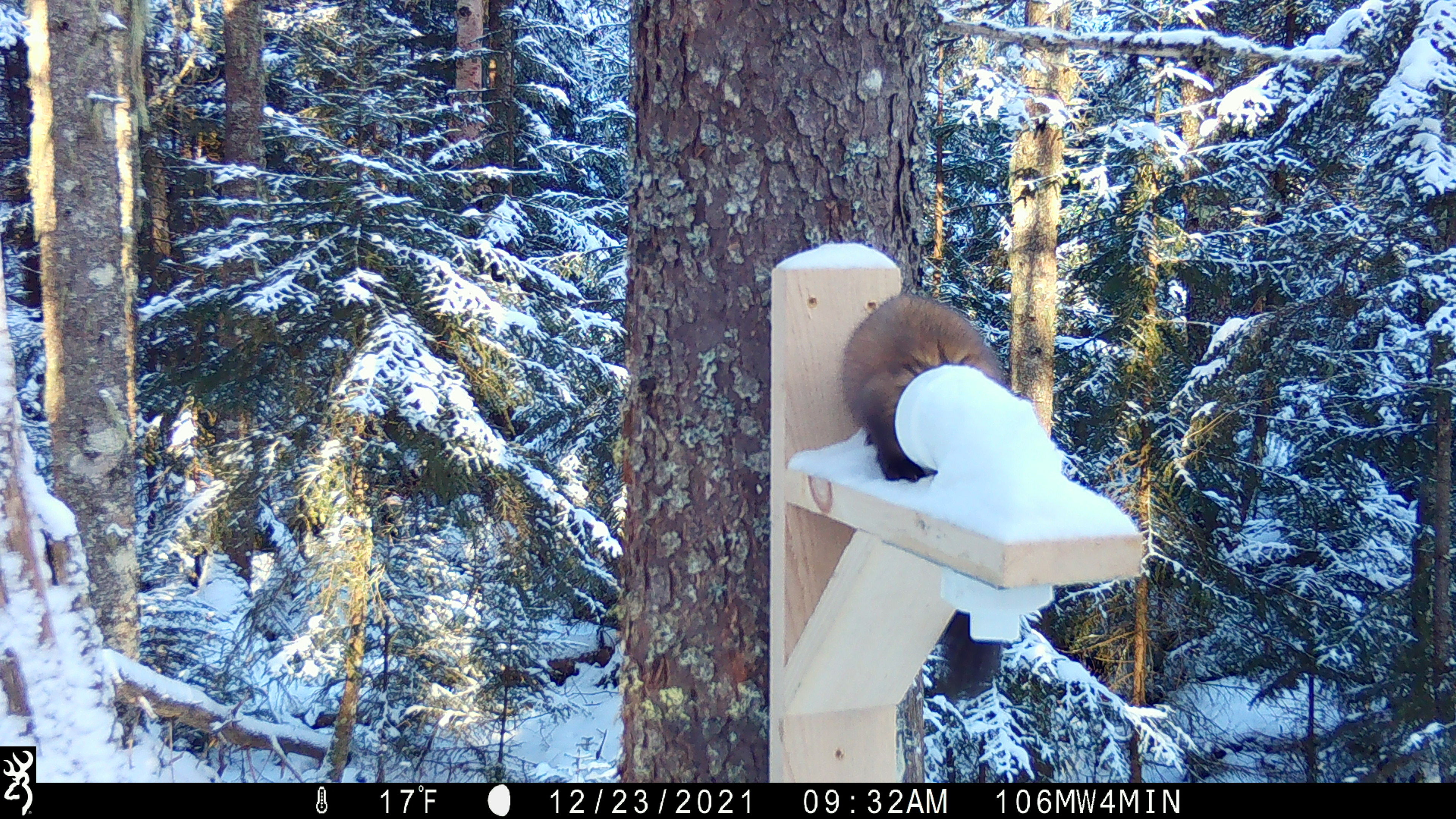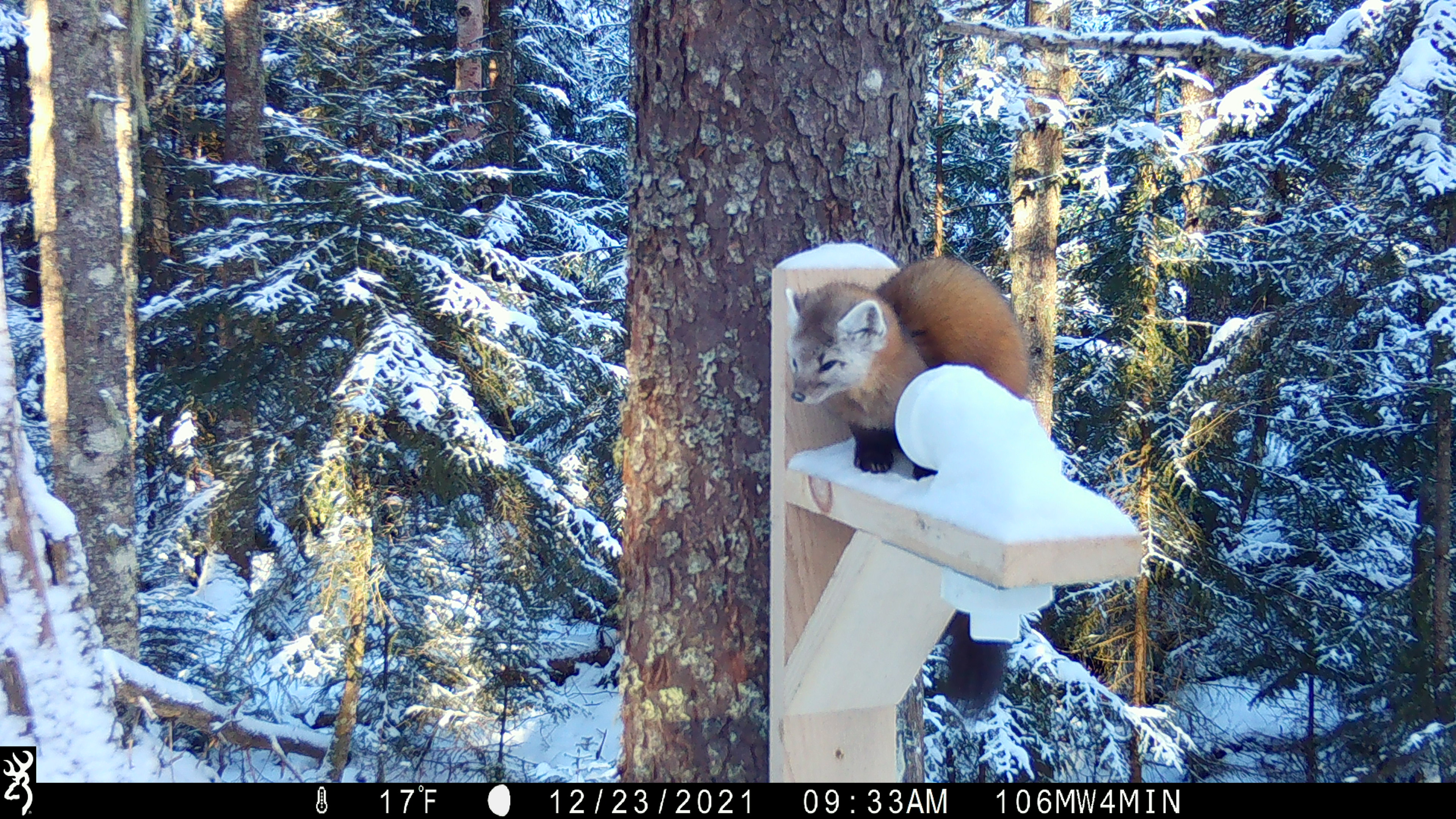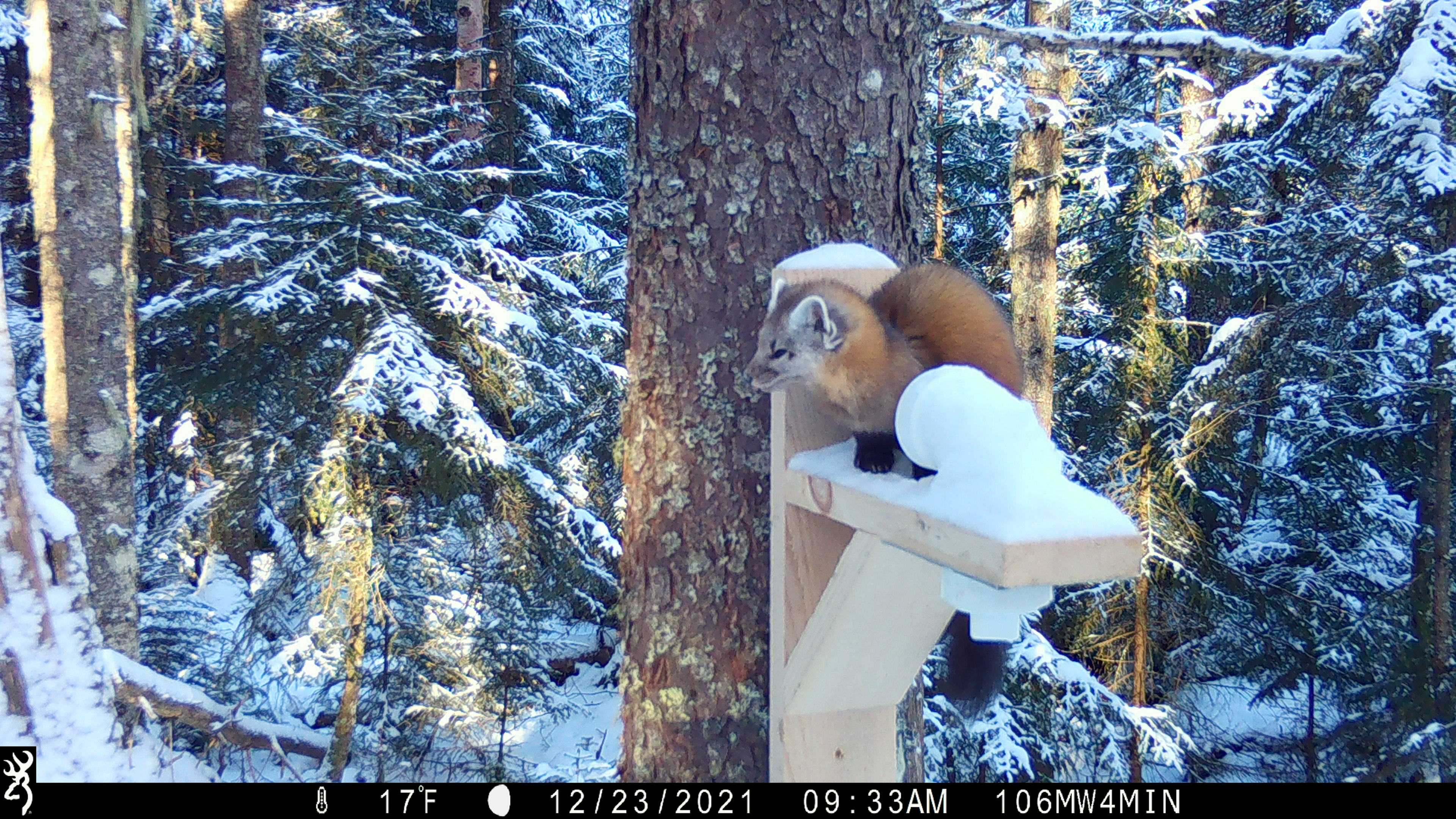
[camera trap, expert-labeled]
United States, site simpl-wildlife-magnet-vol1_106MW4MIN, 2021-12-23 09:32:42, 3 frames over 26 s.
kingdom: Animalia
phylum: Chordata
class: Mammalia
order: Carnivora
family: Mustelidae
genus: Martes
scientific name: Martes americana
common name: american marten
American marten (Martes americana).